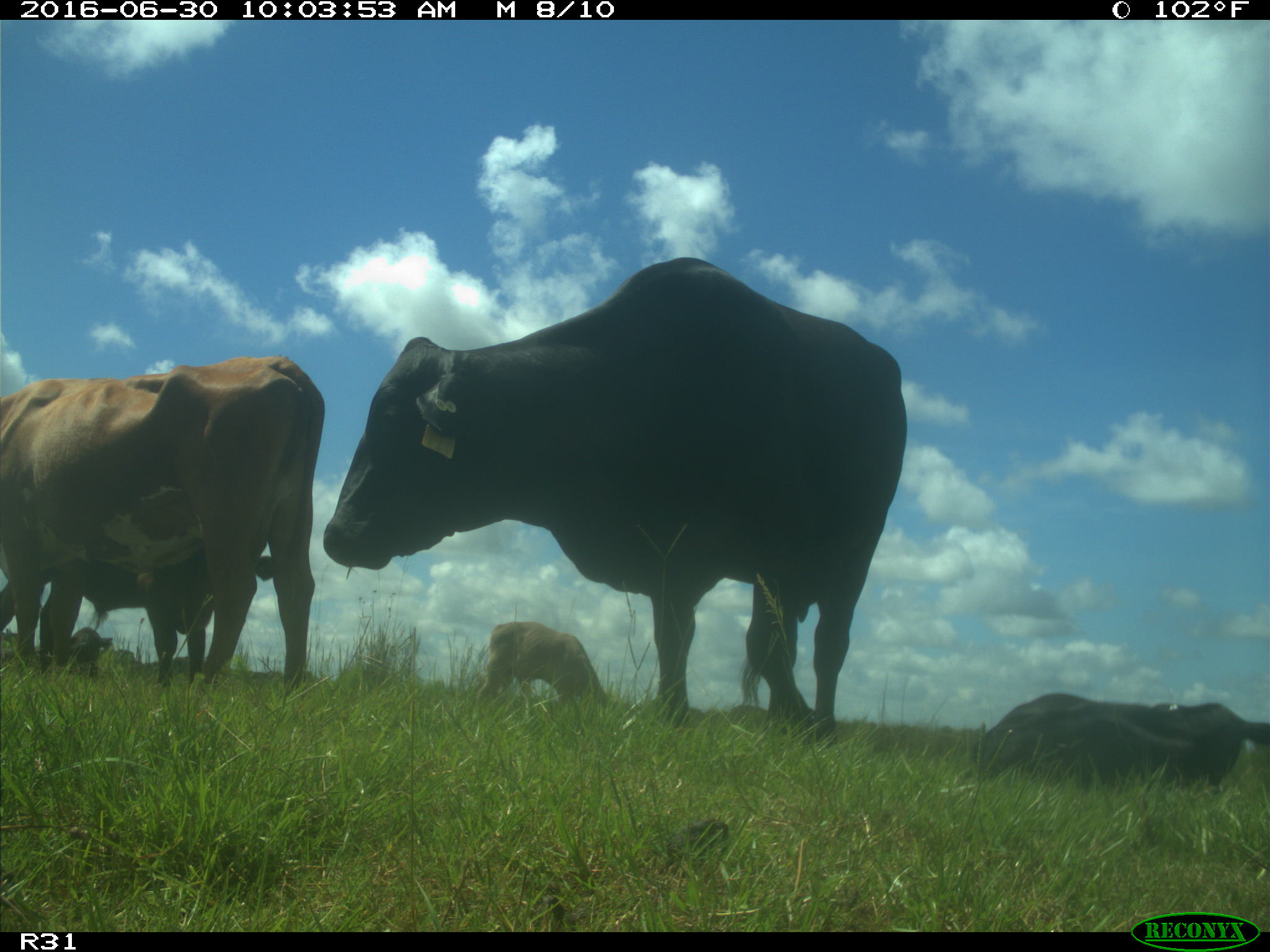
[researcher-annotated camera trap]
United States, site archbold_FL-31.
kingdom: Animalia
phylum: Chordata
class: Mammalia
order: Artiodactyla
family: Bovidae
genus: Bos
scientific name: Bos taurus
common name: domestic cow